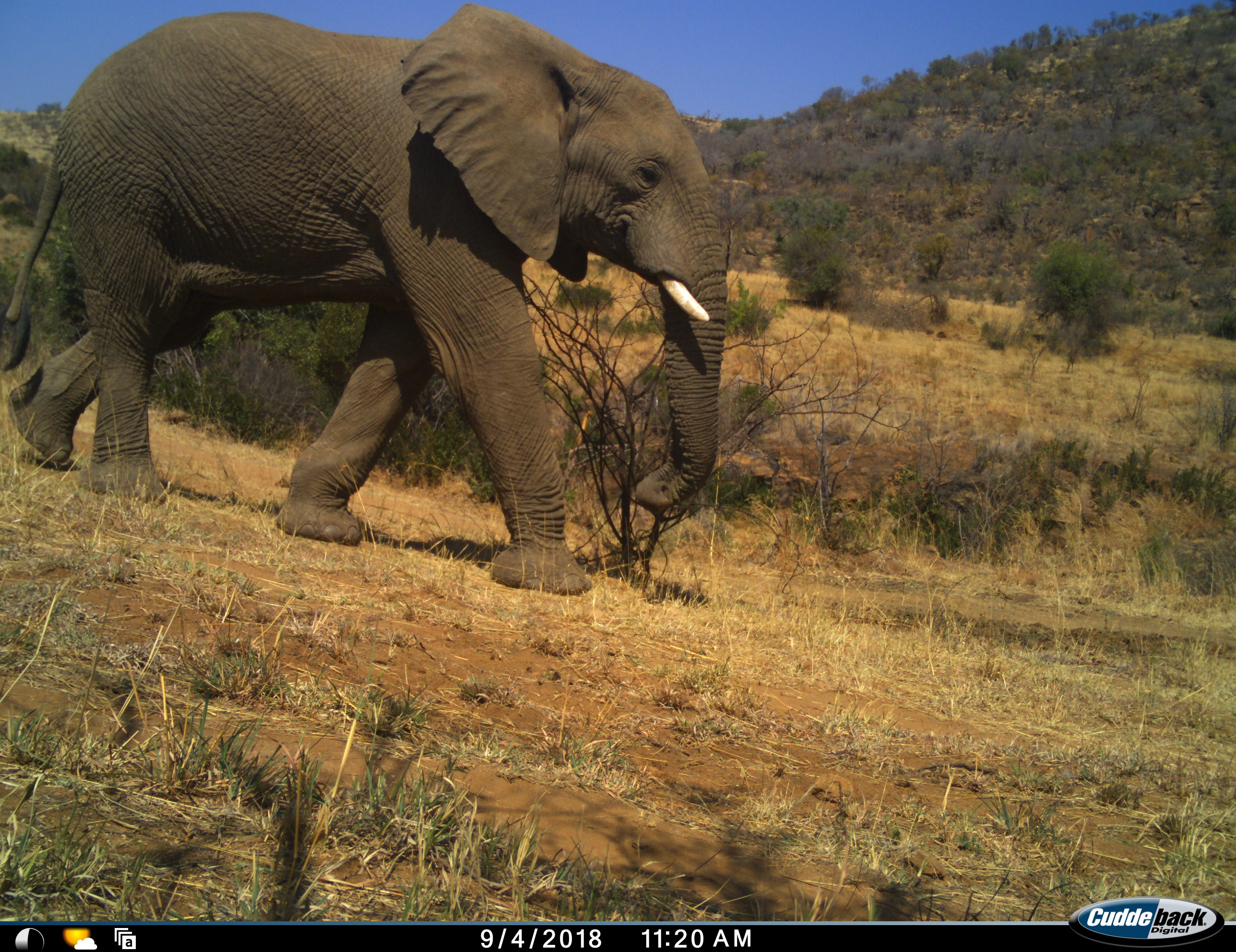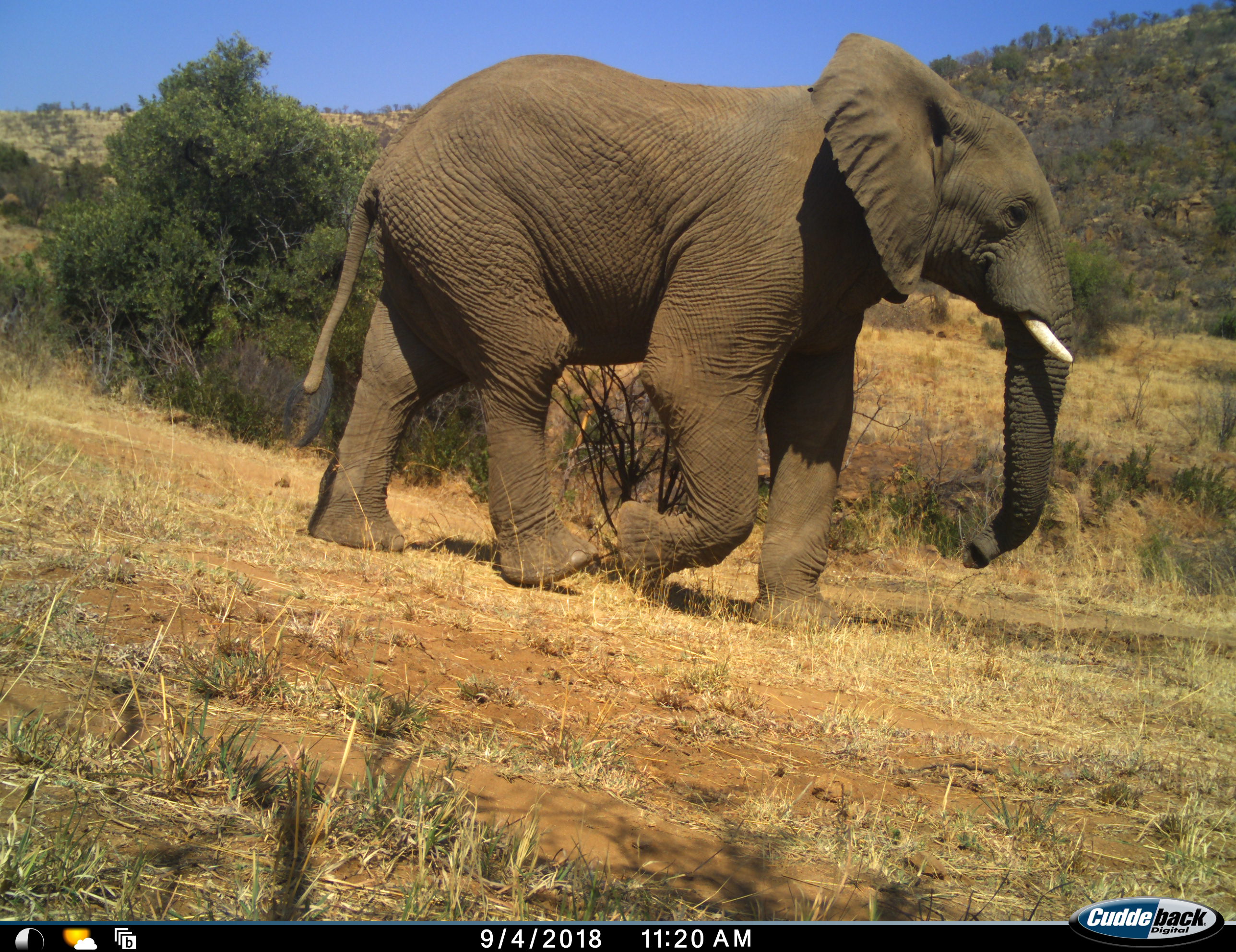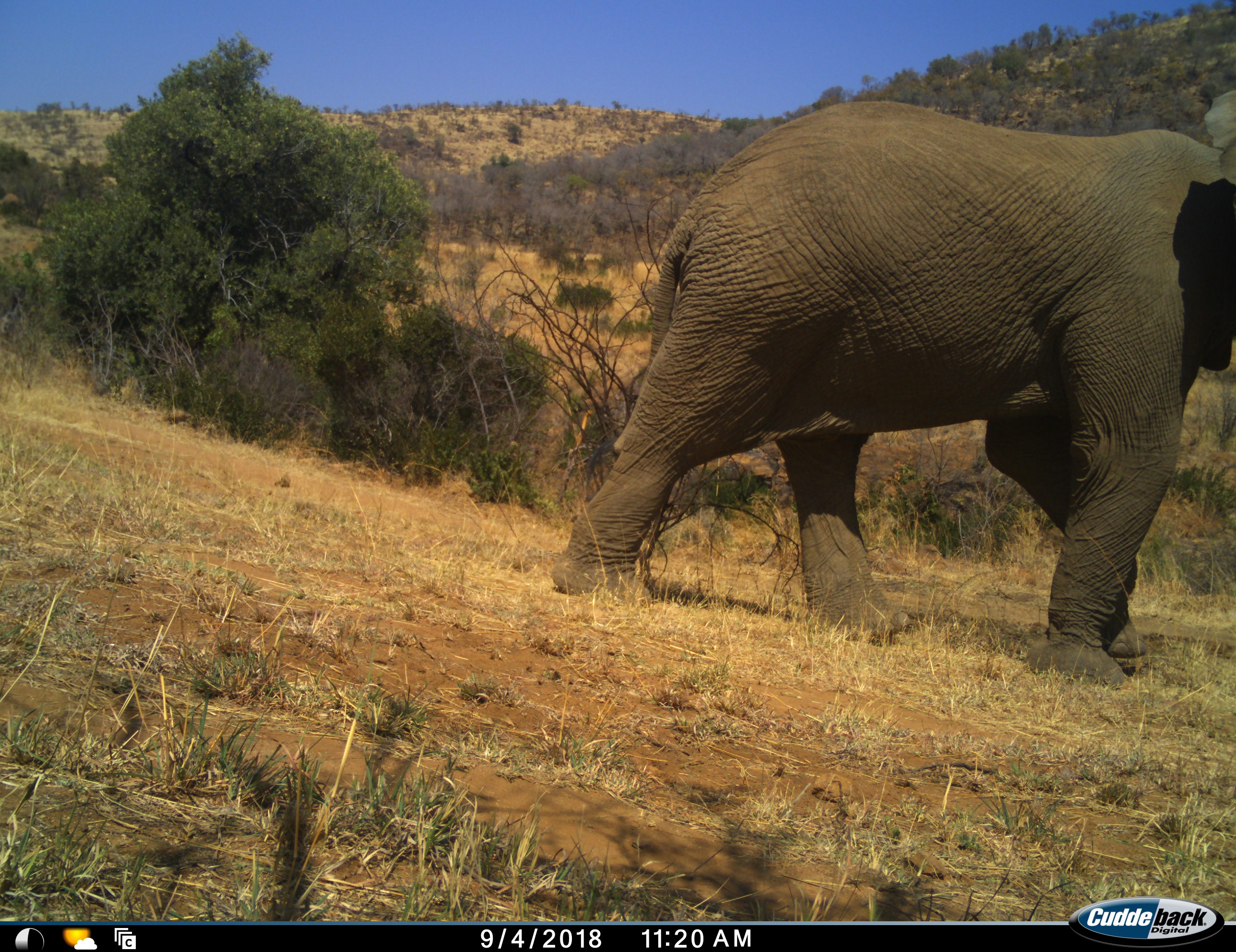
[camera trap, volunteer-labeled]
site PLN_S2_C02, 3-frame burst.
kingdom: Animalia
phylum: Chordata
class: Mammalia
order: Proboscidea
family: Elephantidae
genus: Loxodonta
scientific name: Loxodonta africana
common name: african bush elephant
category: elephant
Elephant (african bush elephant) (Loxodonta africana), count 1. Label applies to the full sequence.